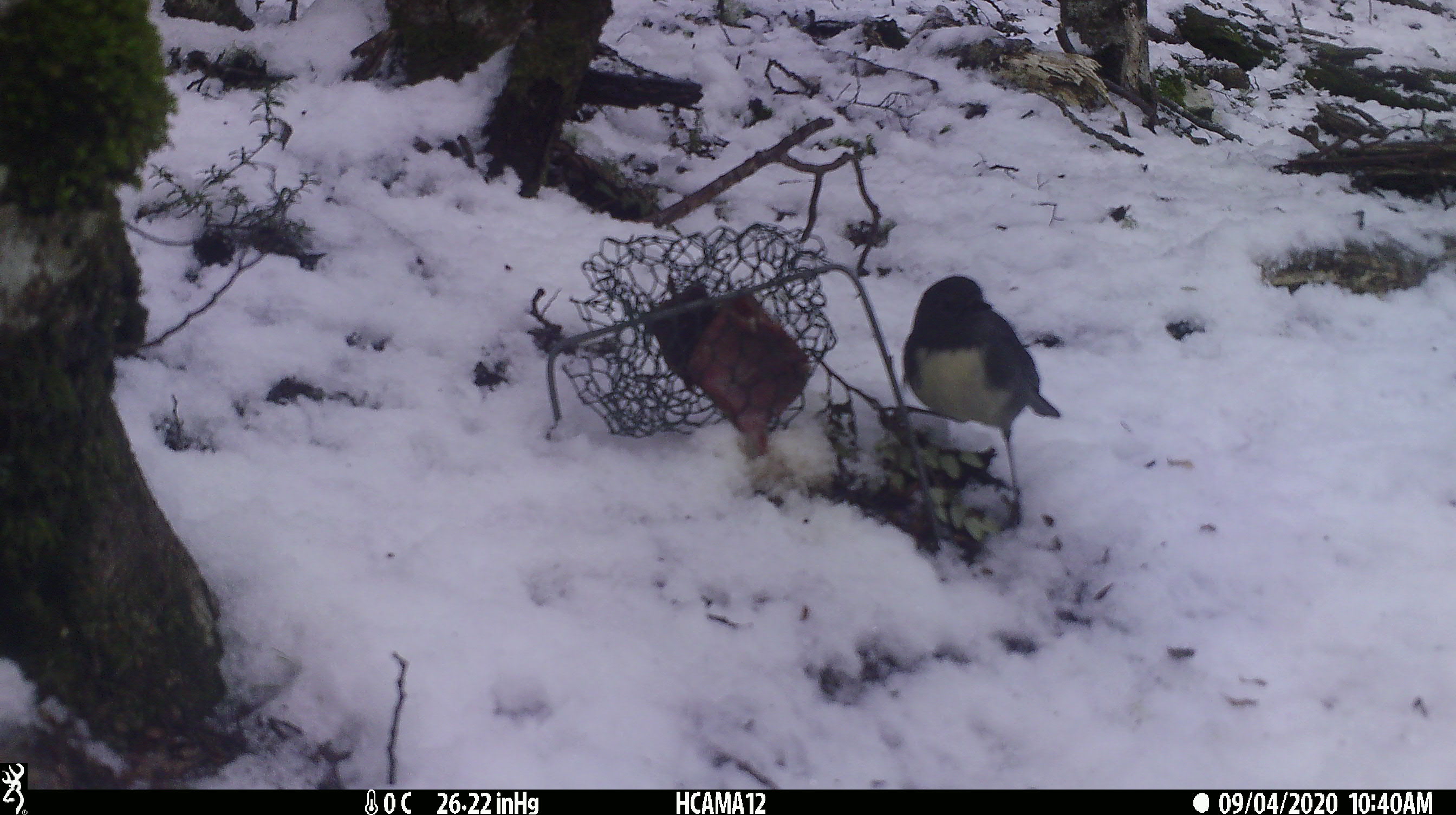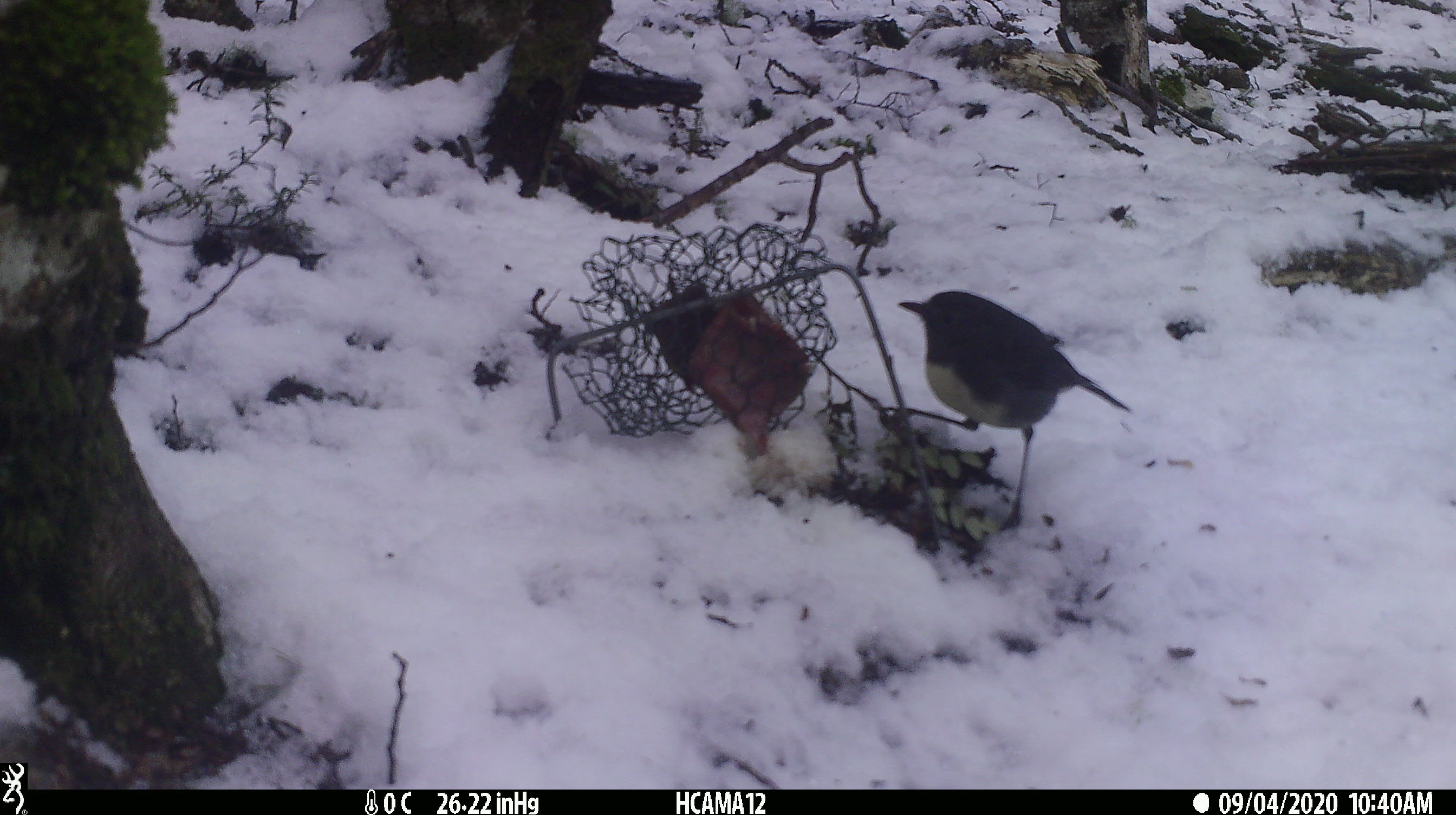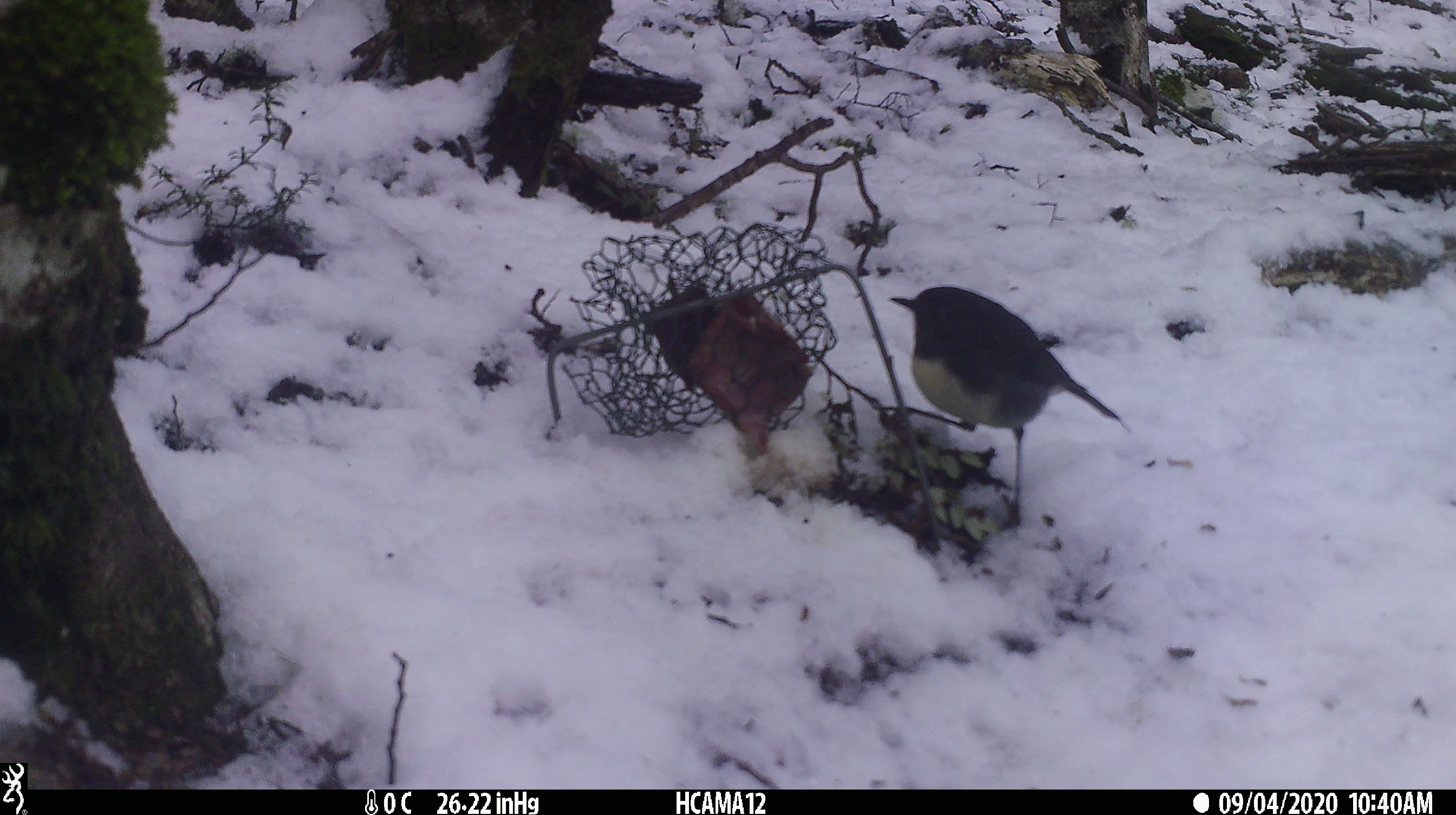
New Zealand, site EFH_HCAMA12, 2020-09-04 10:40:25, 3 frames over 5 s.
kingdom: Animalia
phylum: Chordata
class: Aves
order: Passeriformes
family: Petroicidae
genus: Petroica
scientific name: Petroica australis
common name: new zealand robin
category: robin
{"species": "robin (new zealand robin) (Petroica australis)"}